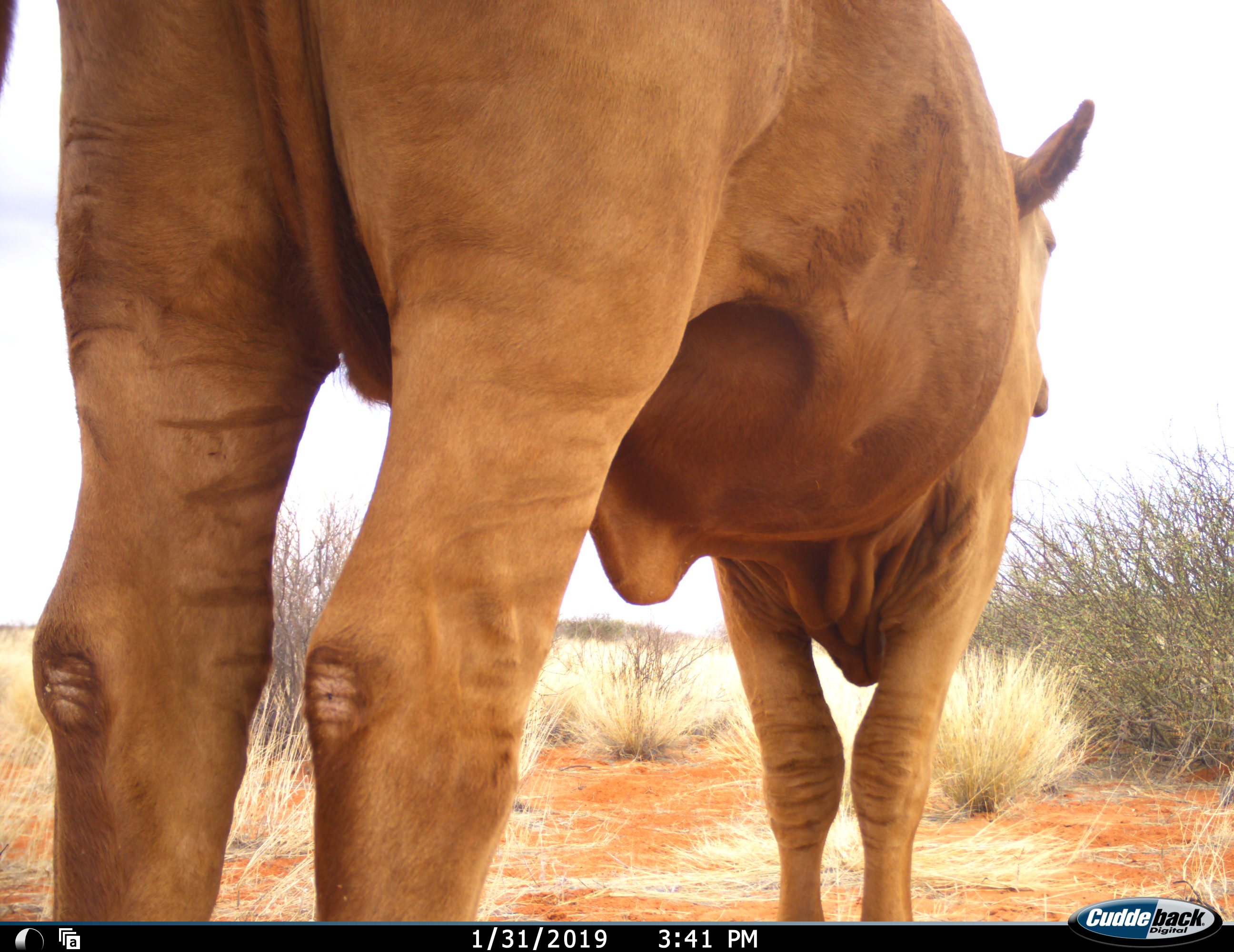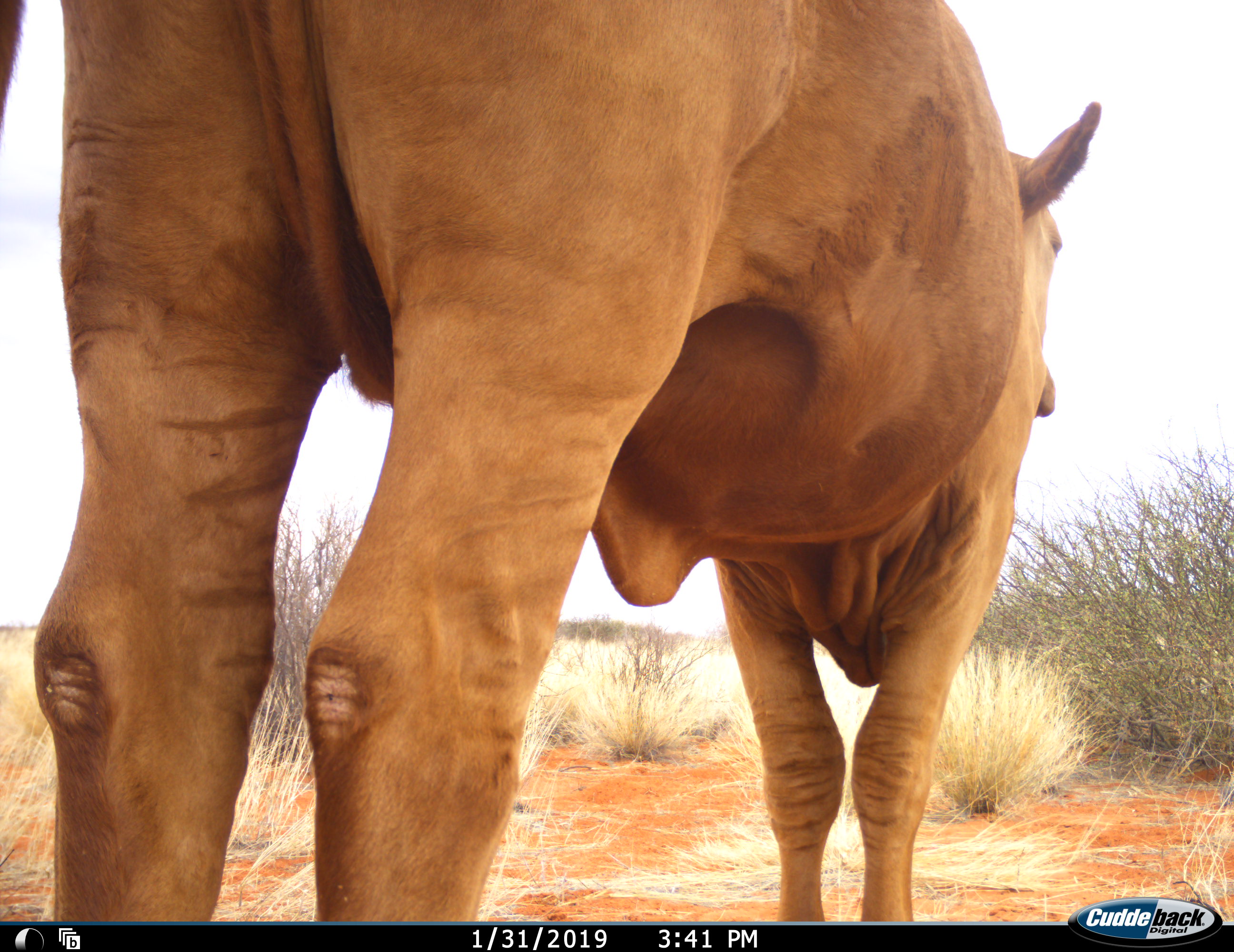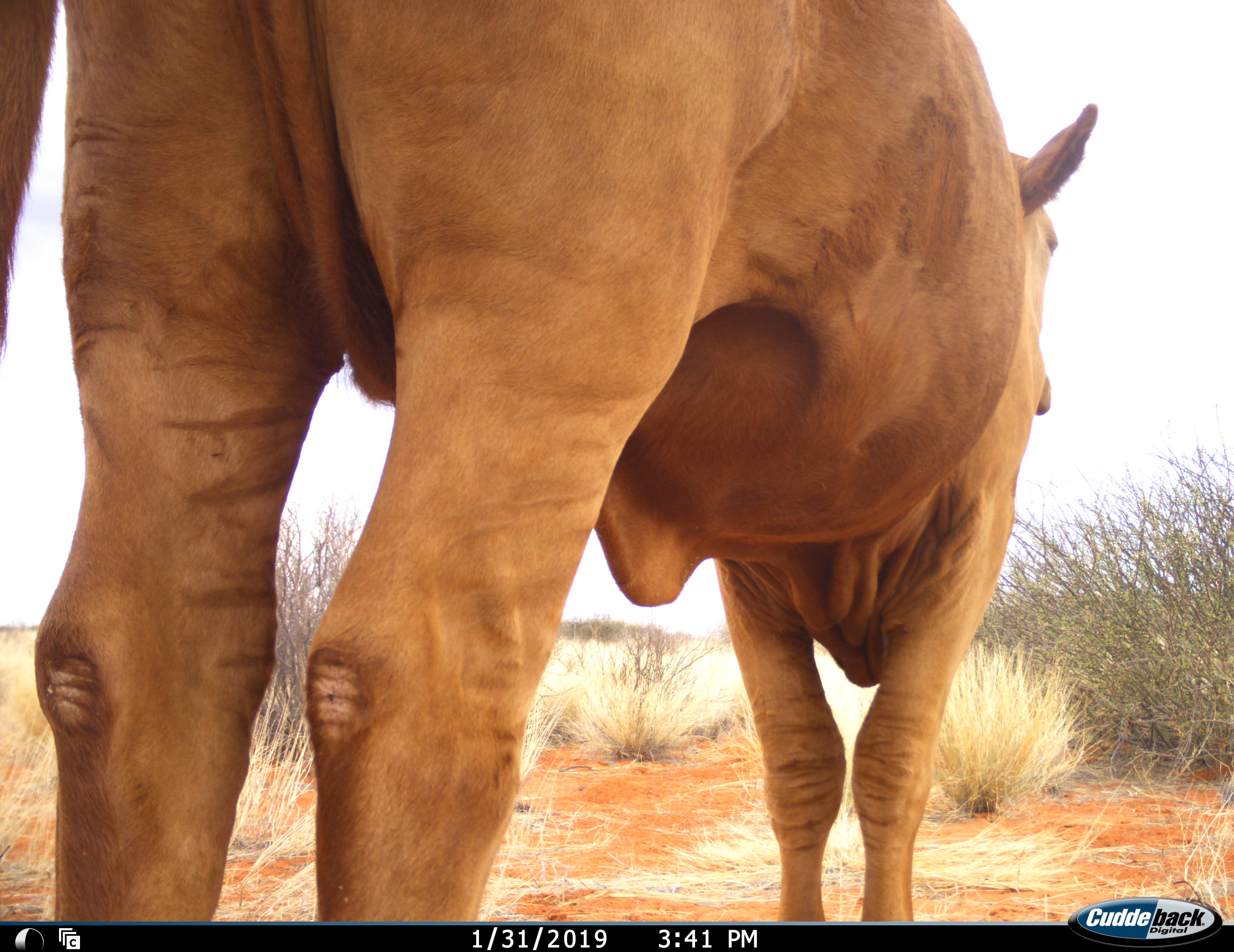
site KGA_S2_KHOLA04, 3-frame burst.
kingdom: Animalia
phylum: Chordata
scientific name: Vertebrata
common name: domestic animal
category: domesticanimal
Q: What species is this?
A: Domesticanimal (domestic animal) (Vertebrata).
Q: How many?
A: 1.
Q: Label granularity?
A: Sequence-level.